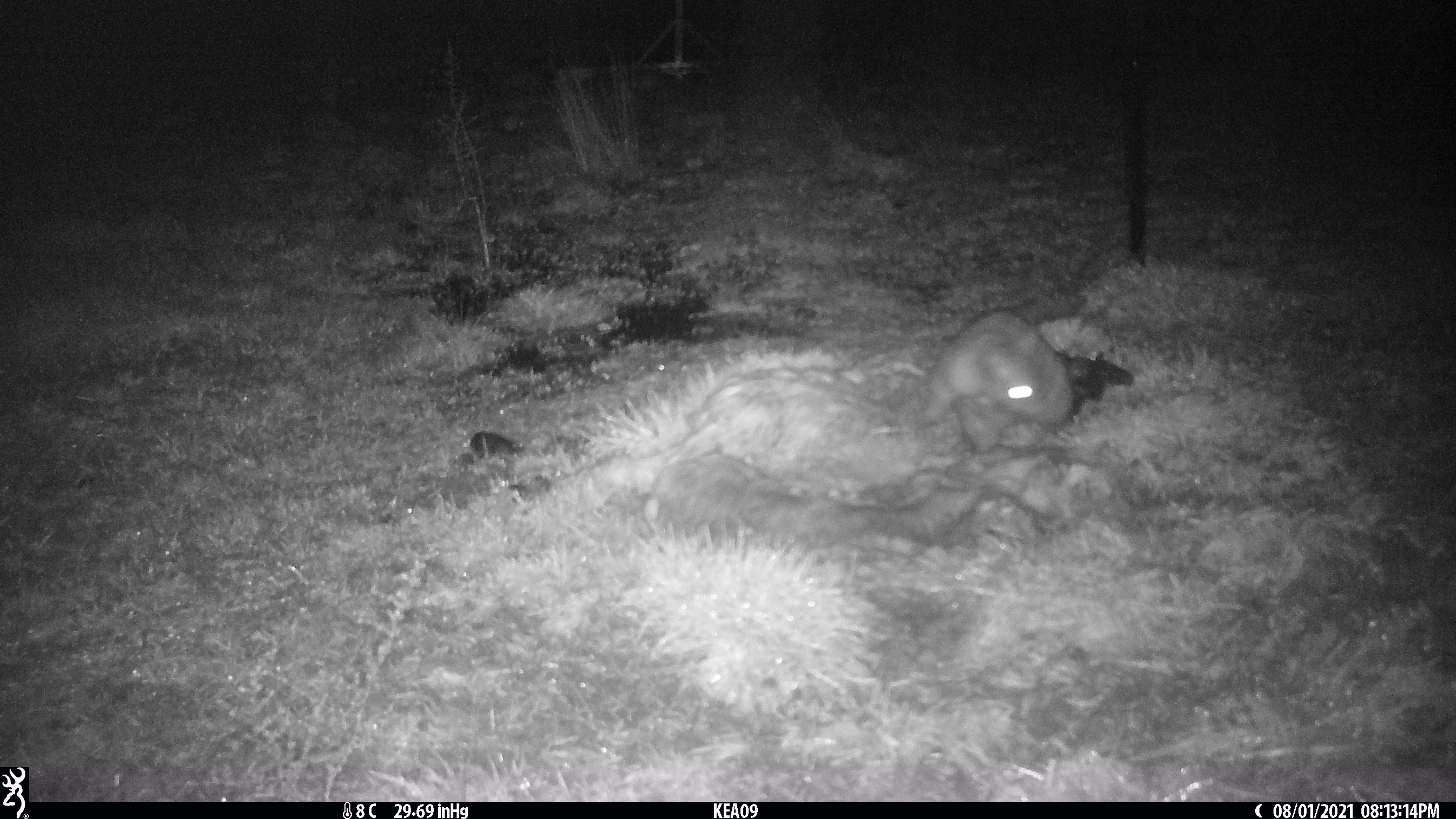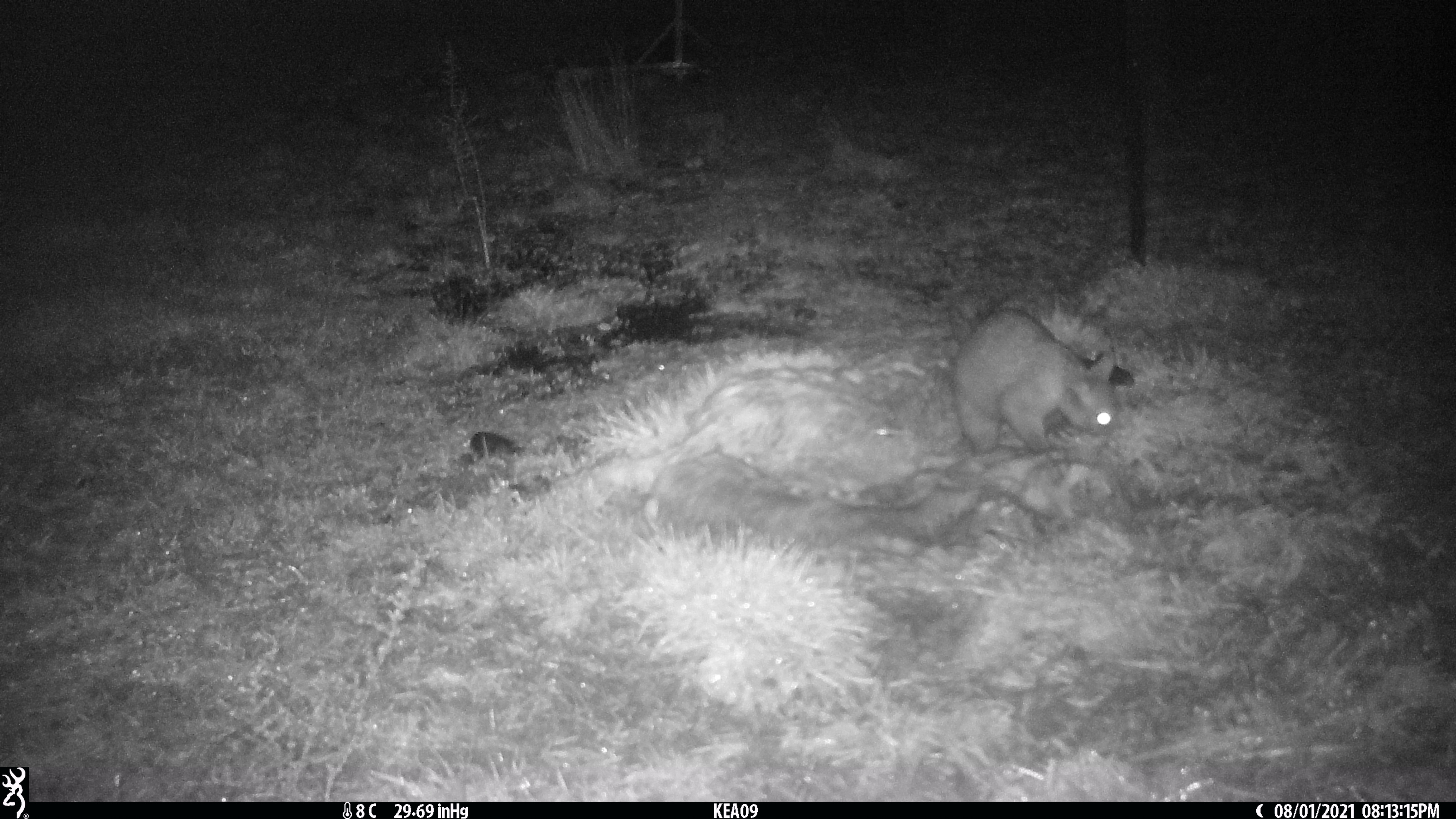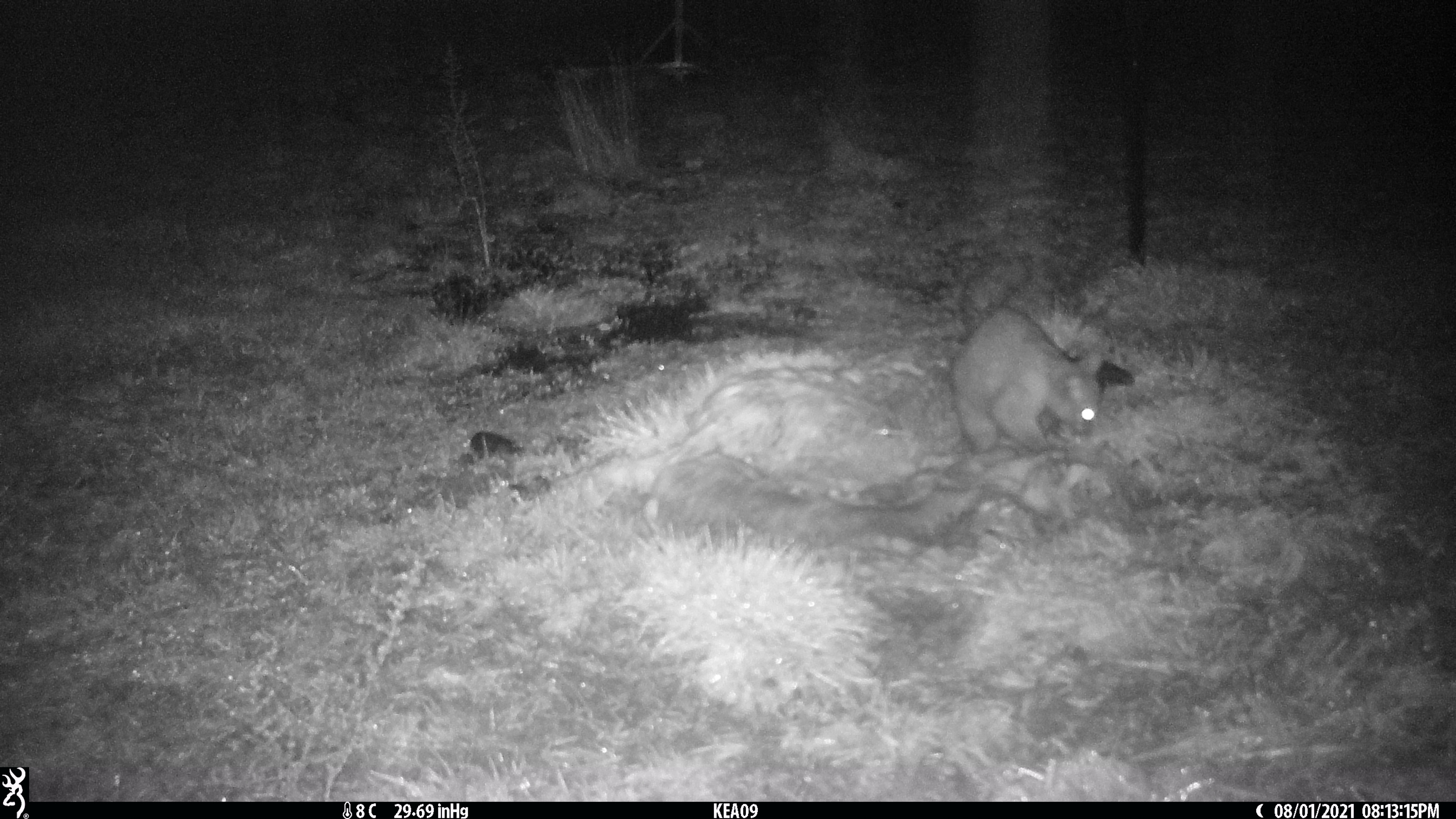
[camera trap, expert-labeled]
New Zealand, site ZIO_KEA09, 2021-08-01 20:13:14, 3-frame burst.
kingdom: Animalia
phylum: Chordata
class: Mammalia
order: Diprotodontia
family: Phalangeridae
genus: Trichosurus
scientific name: Trichosurus vulpecula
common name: common brushtail possum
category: possum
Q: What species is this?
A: Possum (common brushtail possum) (Trichosurus vulpecula).